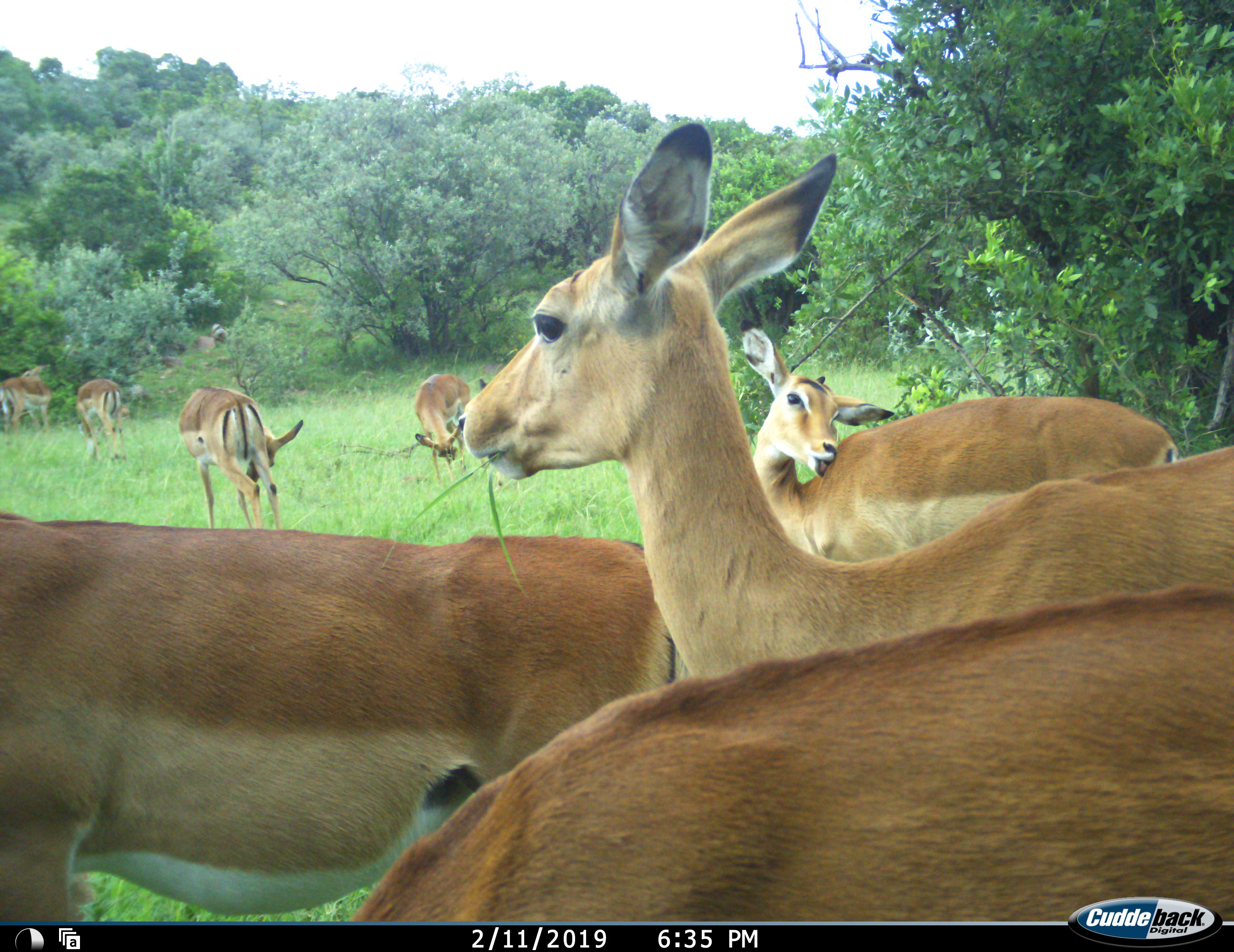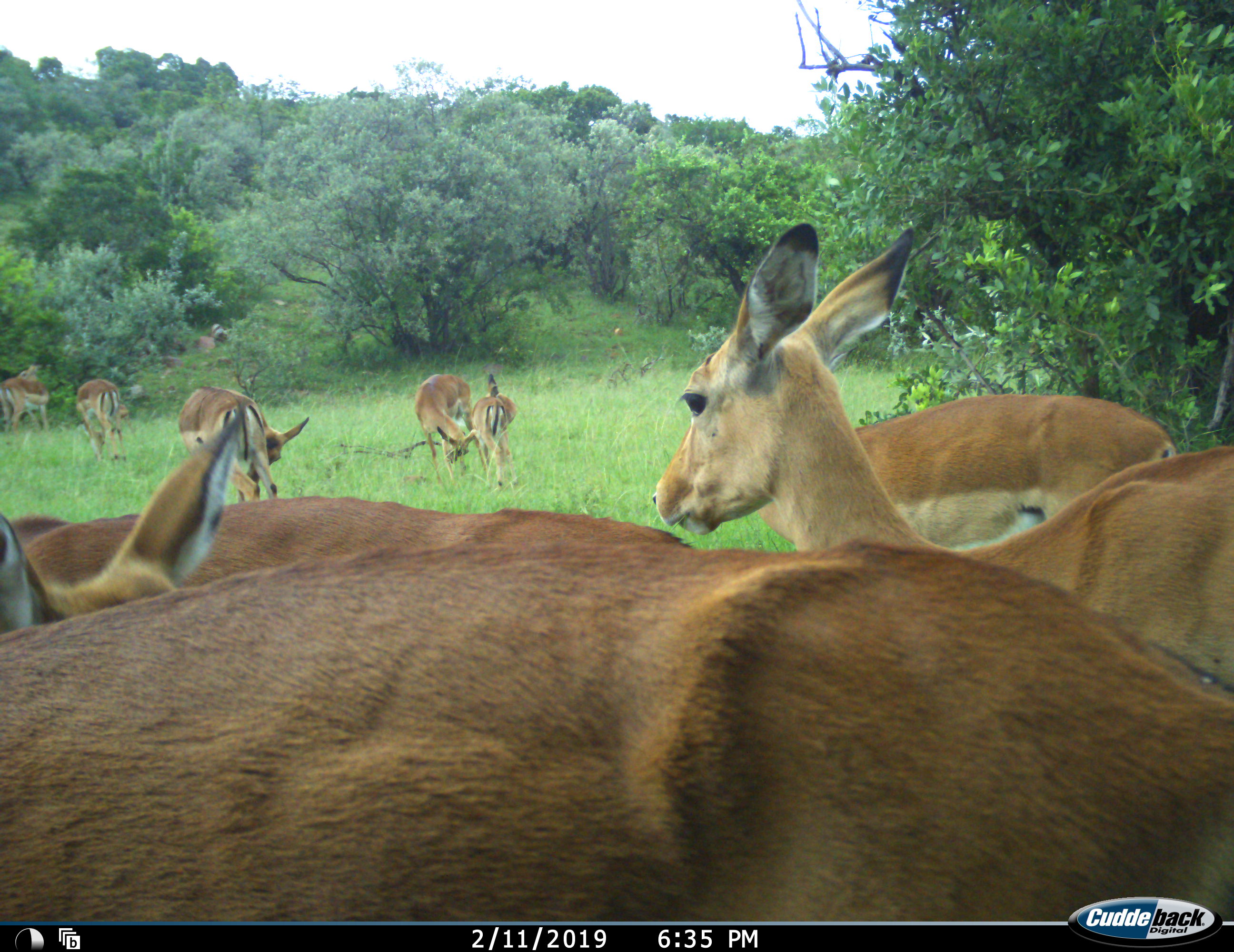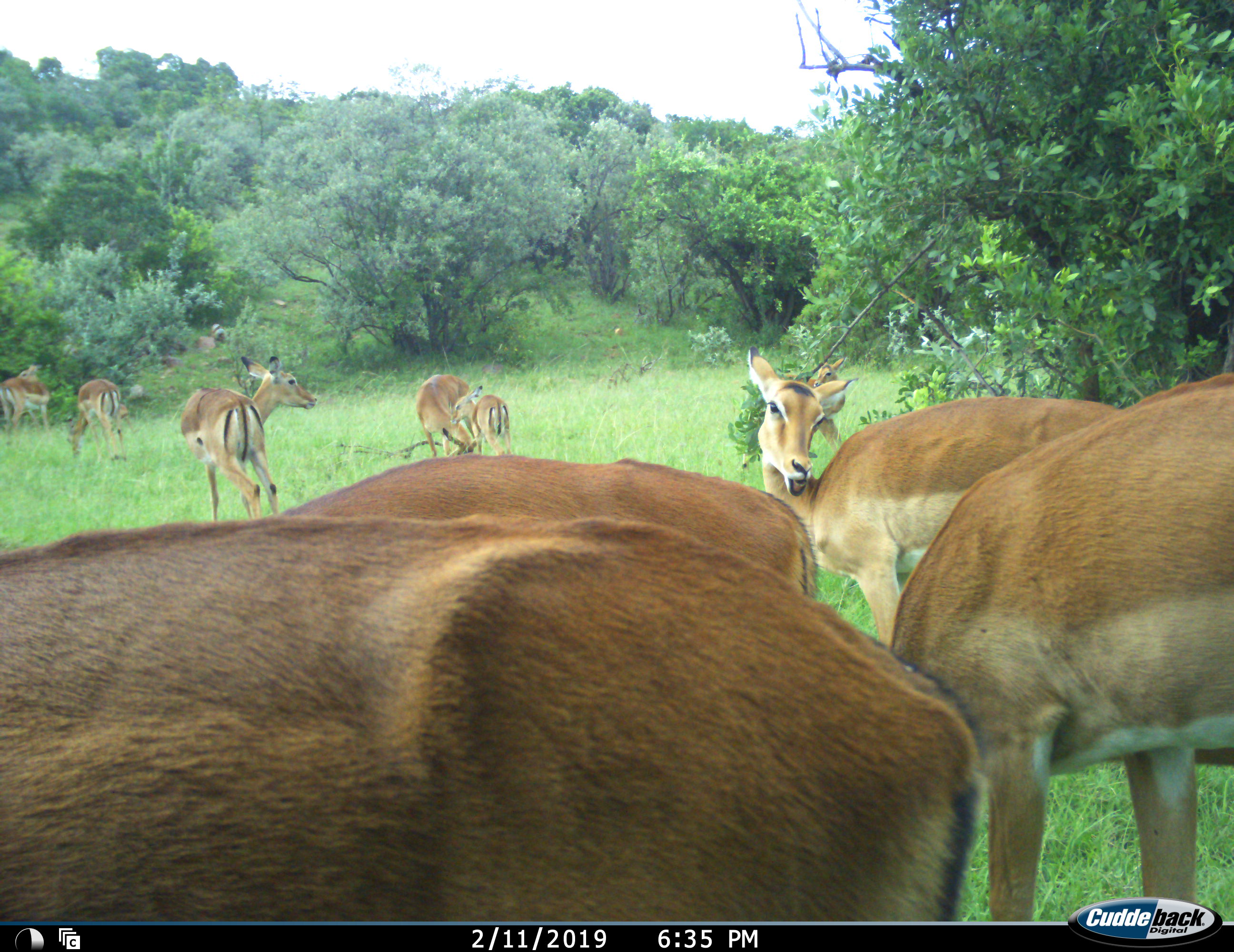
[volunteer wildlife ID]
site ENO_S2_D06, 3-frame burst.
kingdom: Animalia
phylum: Chordata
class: Mammalia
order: Artiodactyla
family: Bovidae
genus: Aepyceros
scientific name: Aepyceros melampus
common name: impala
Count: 11-50.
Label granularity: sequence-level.